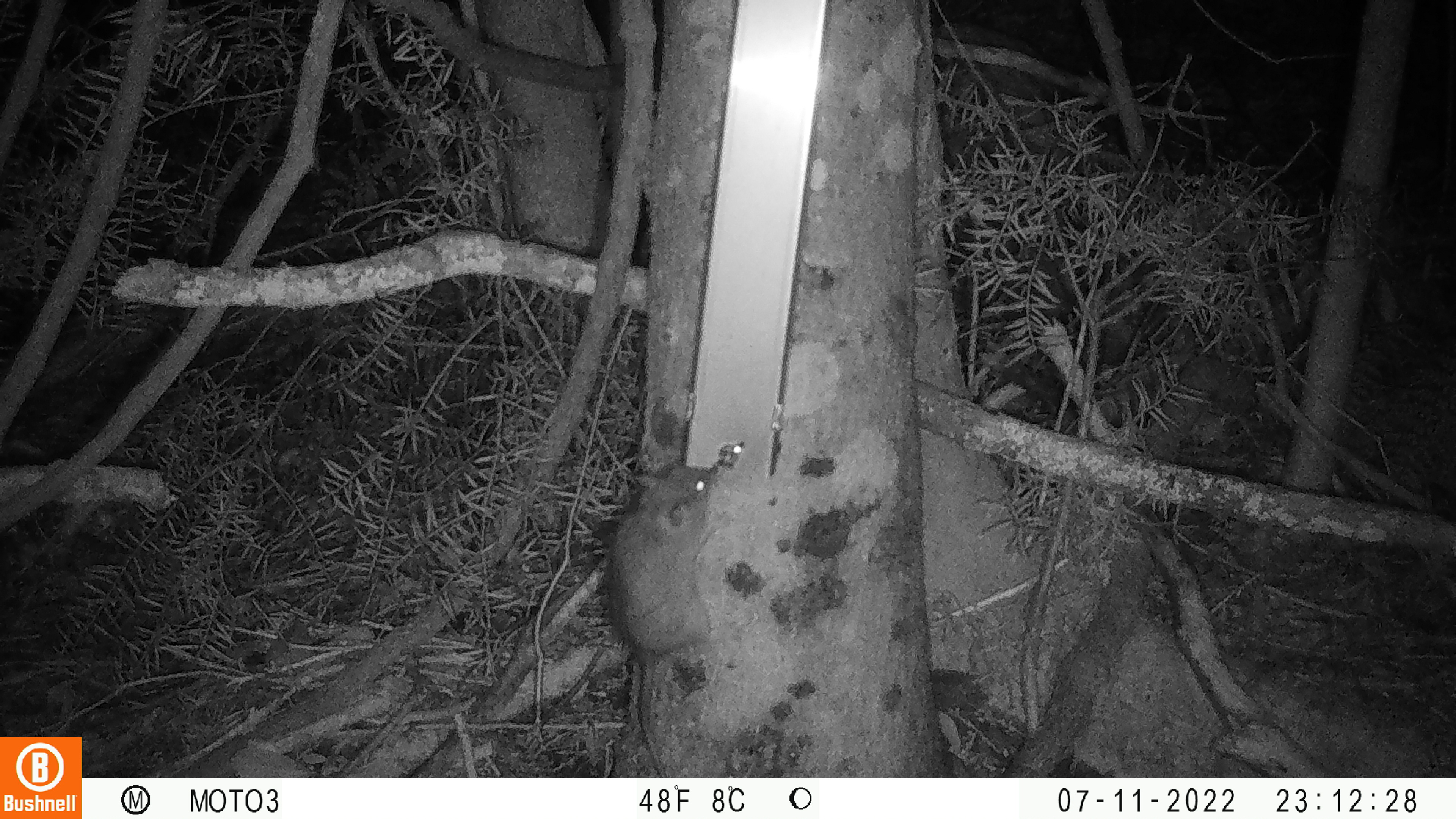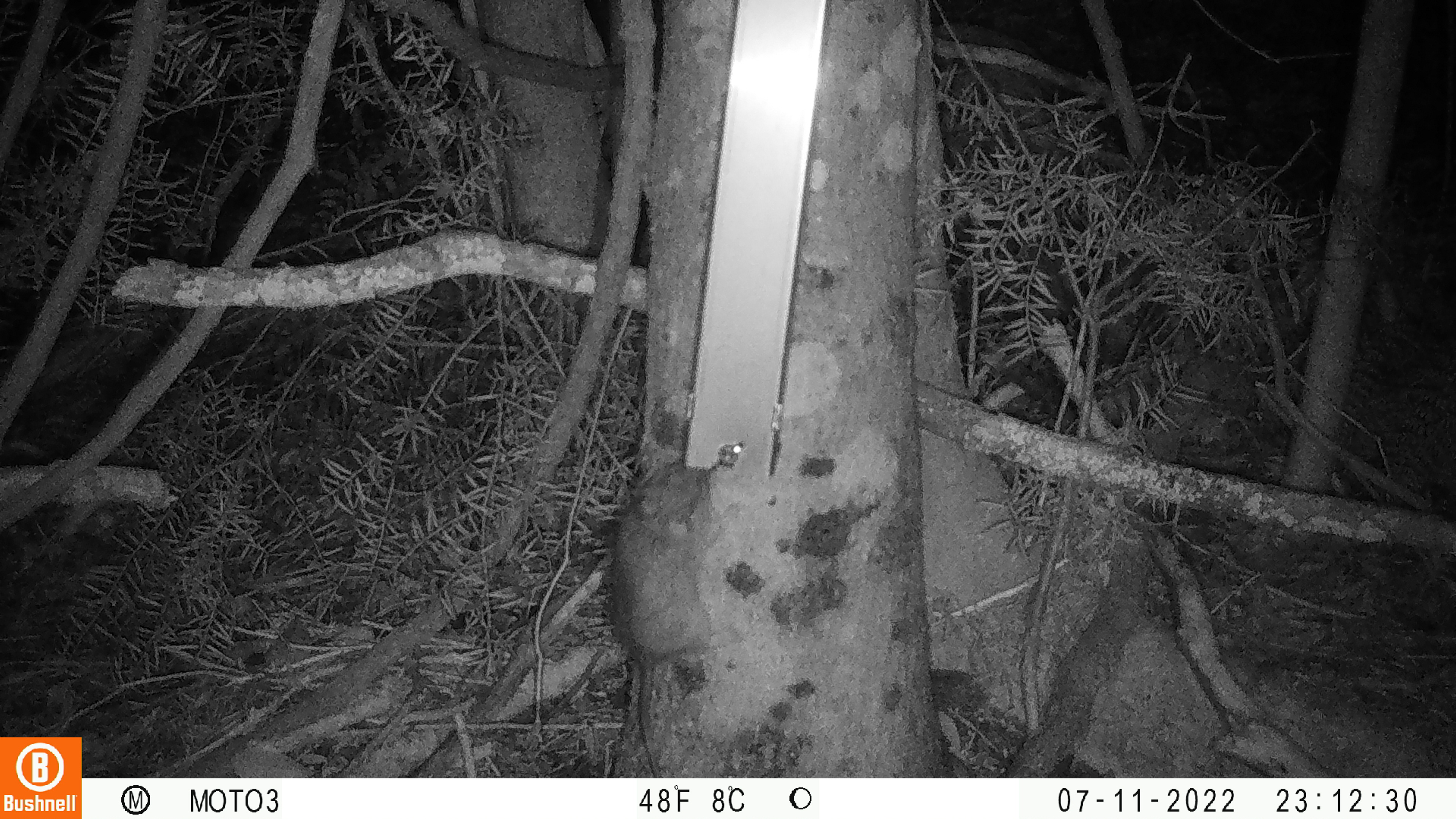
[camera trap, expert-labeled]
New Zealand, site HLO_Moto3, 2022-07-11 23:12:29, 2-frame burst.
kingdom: Animalia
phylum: Chordata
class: Mammalia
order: Rodentia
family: Muridae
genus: Rattus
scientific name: Rattus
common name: rat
Rat (Rattus).